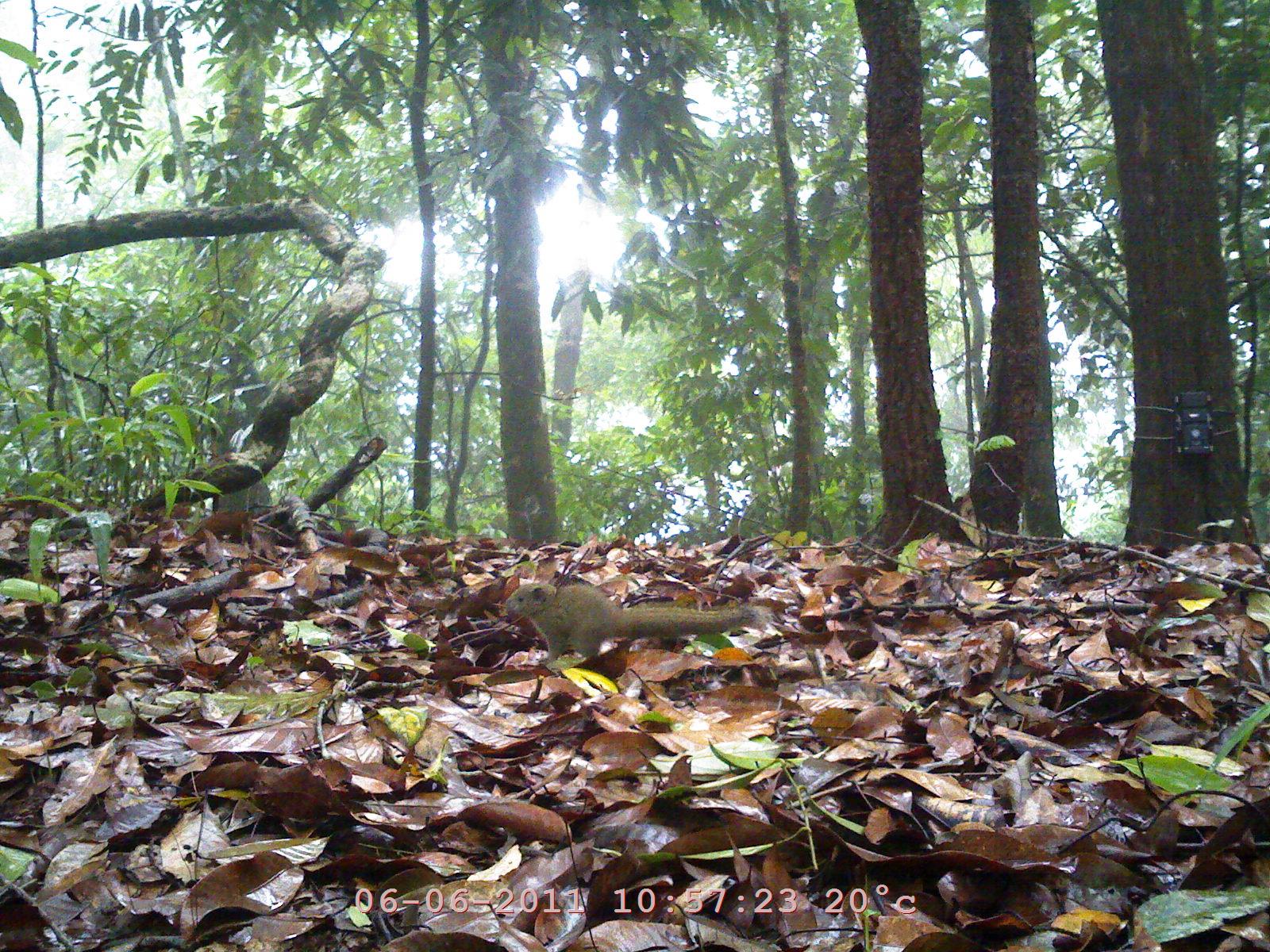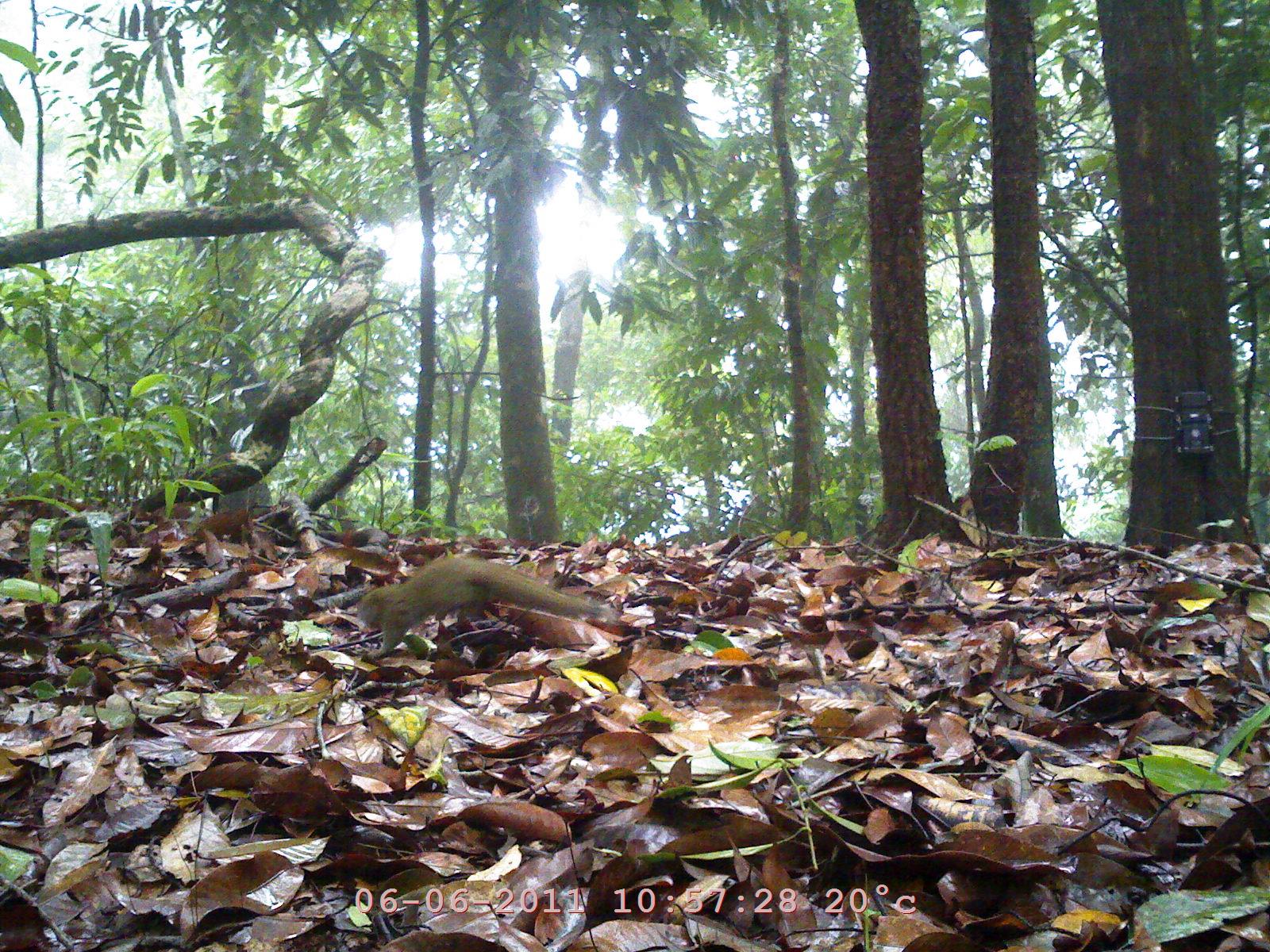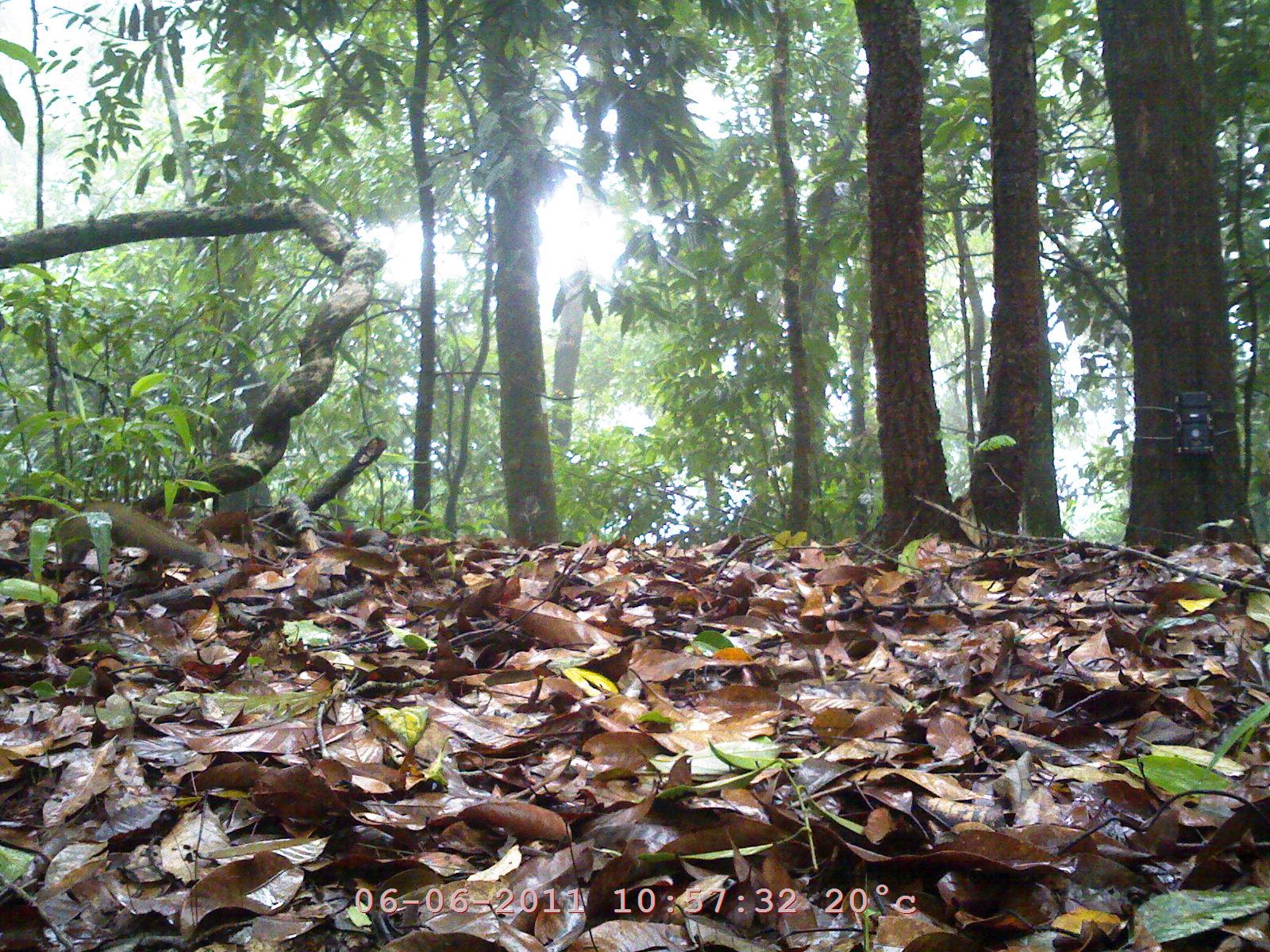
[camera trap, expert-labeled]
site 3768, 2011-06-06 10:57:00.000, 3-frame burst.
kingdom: Animalia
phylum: Chordata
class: Mammalia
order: Rodentia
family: Sciuridae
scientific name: Sciuridae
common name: squirrels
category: unknown squirrel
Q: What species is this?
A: Unknown squirrel (squirrels) (Sciuridae).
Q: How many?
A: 1.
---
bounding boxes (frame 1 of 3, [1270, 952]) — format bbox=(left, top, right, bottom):
unknown squirrel: bbox=(503, 581, 755, 664)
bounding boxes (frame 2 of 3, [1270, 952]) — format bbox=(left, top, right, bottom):
unknown squirrel: bbox=(354, 553, 619, 659)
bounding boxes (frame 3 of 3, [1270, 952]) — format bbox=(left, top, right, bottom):
unknown squirrel: bbox=(52, 499, 218, 588)